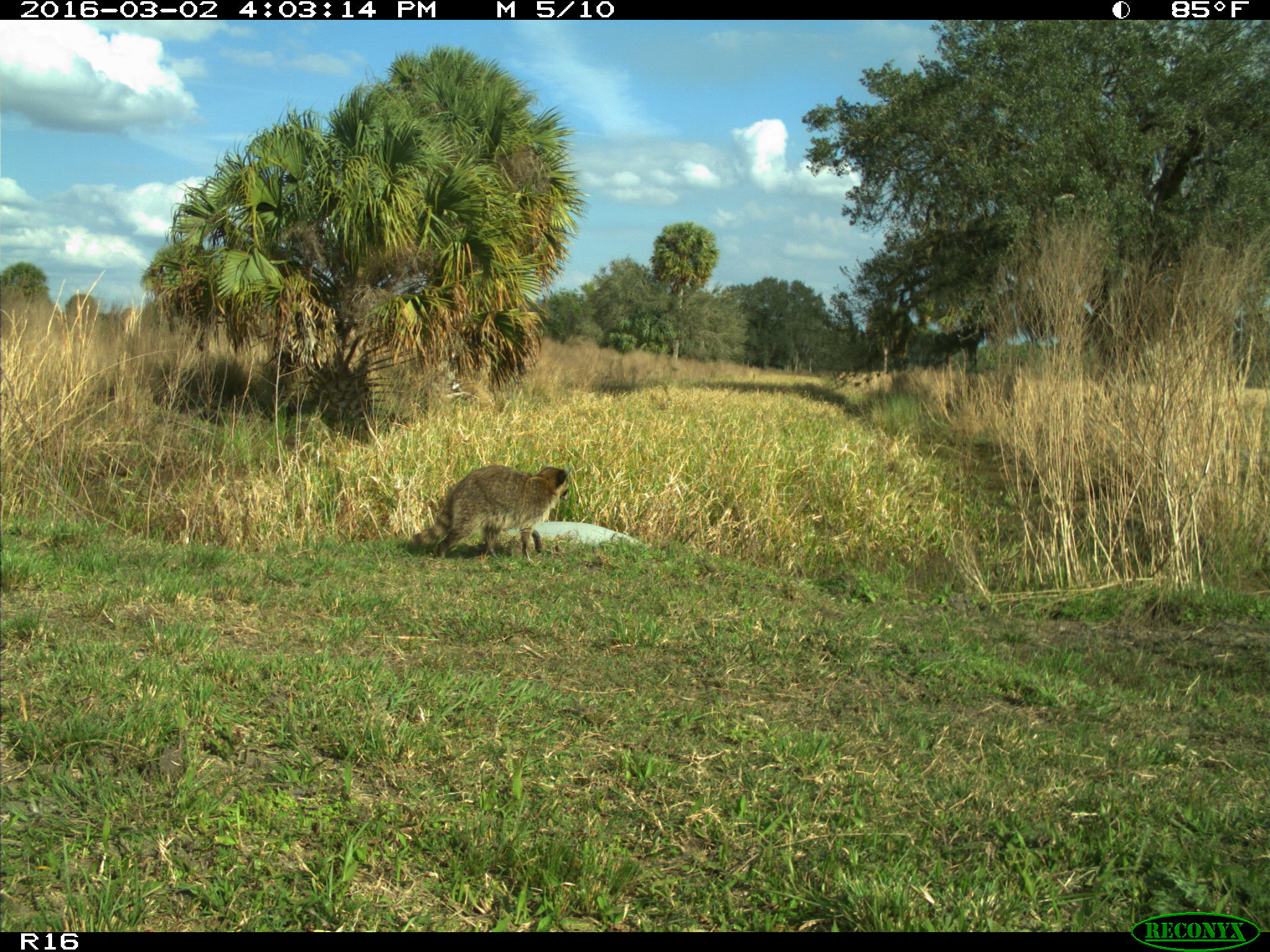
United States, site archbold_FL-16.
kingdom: Animalia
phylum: Chordata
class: Mammalia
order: Carnivora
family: Procyonidae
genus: Procyon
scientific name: Procyon lotor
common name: common raccoon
Procyon lotor (common raccoon).